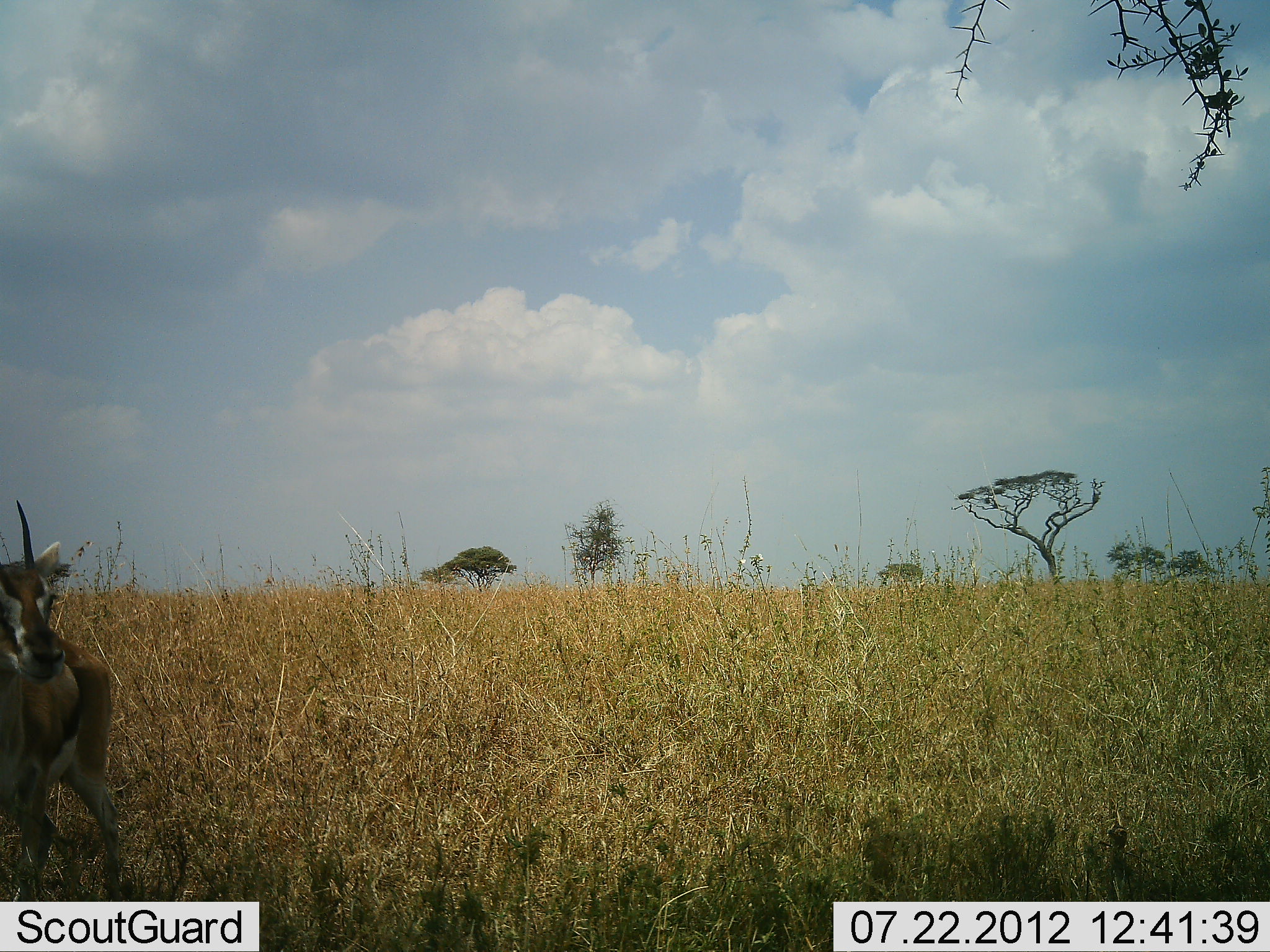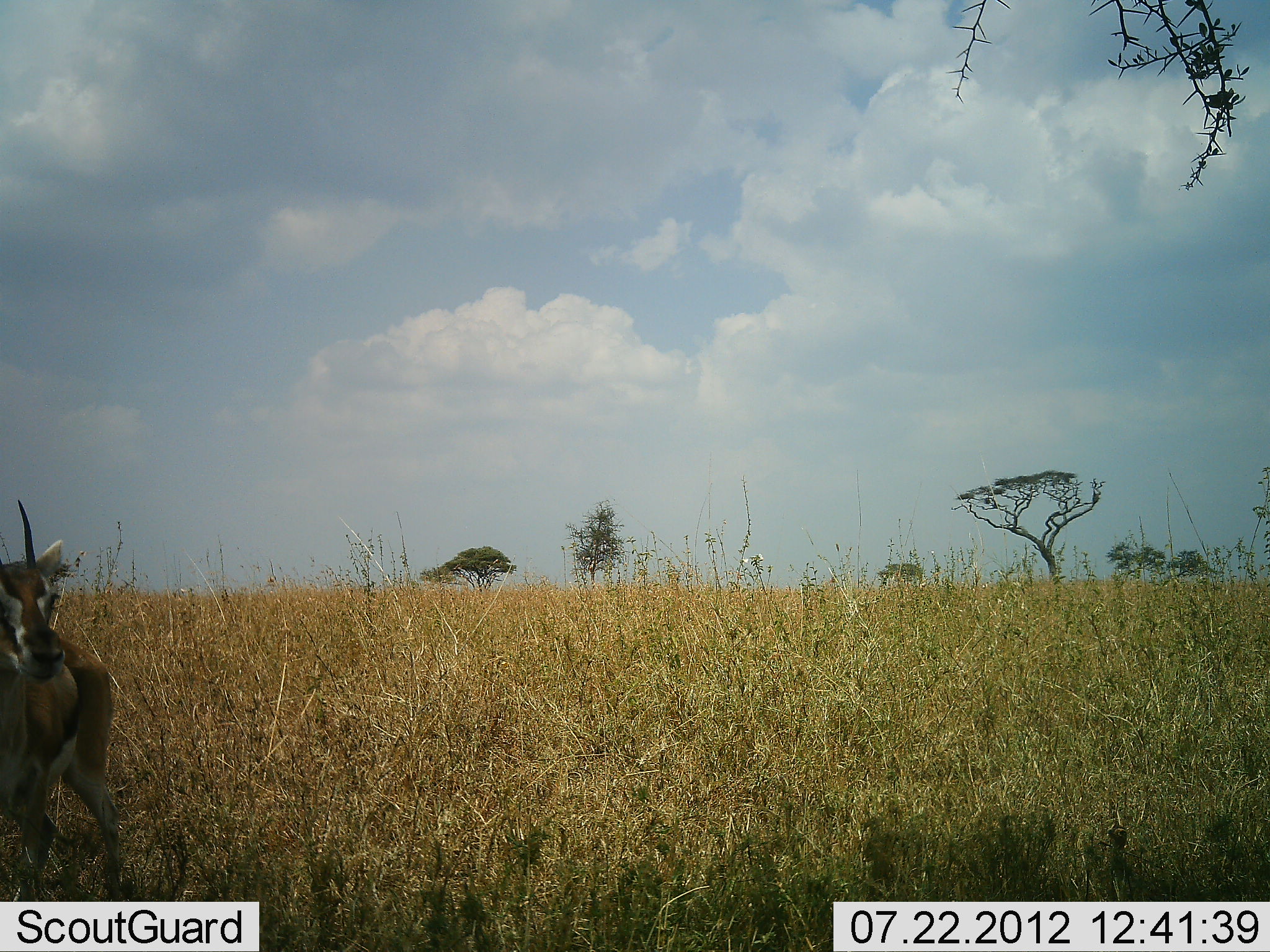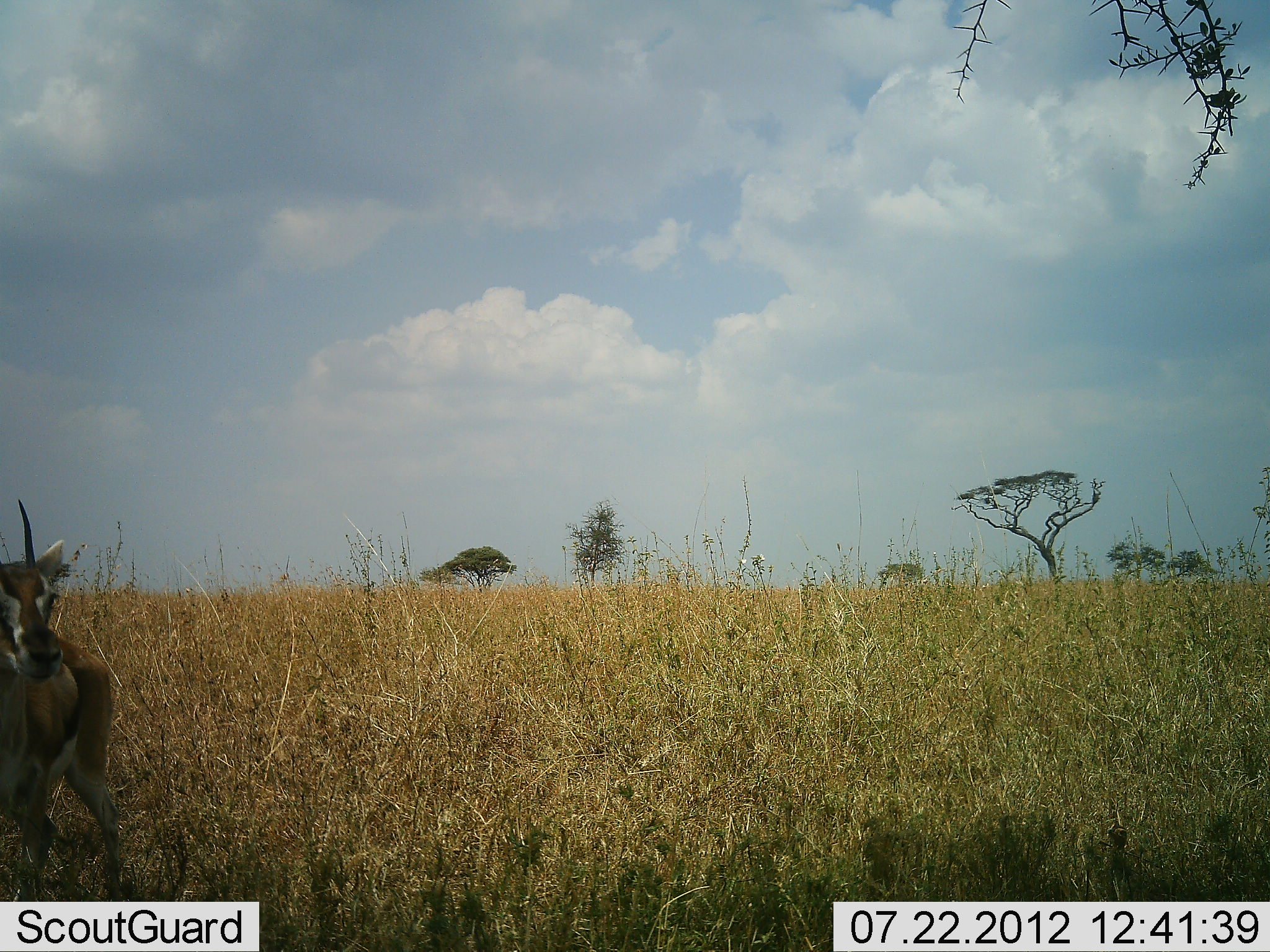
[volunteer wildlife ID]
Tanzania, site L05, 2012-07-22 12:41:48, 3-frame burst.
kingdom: Animalia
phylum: Chordata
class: Mammalia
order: Artiodactyla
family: Bovidae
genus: Eudorcas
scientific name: Eudorcas thomsonii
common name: thomson's gazelle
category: gazellethomsons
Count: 1.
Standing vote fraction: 100%.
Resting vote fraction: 0%.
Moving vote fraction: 0%.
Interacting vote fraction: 0%.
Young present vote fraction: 0%.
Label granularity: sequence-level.